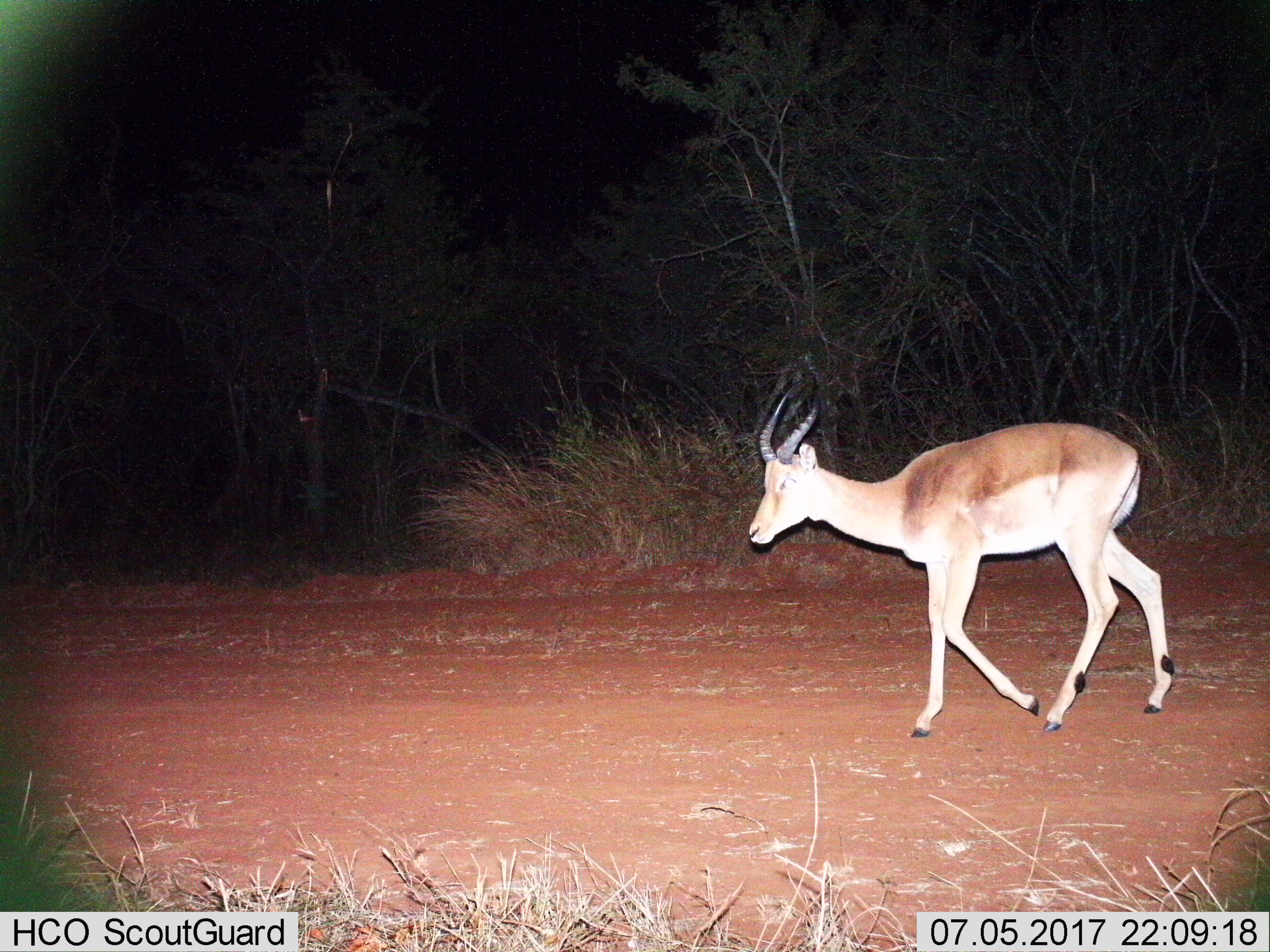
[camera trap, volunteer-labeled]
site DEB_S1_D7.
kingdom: Animalia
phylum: Chordata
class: Mammalia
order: Artiodactyla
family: Bovidae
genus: Aepyceros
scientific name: Aepyceros melampus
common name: impala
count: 1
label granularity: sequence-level